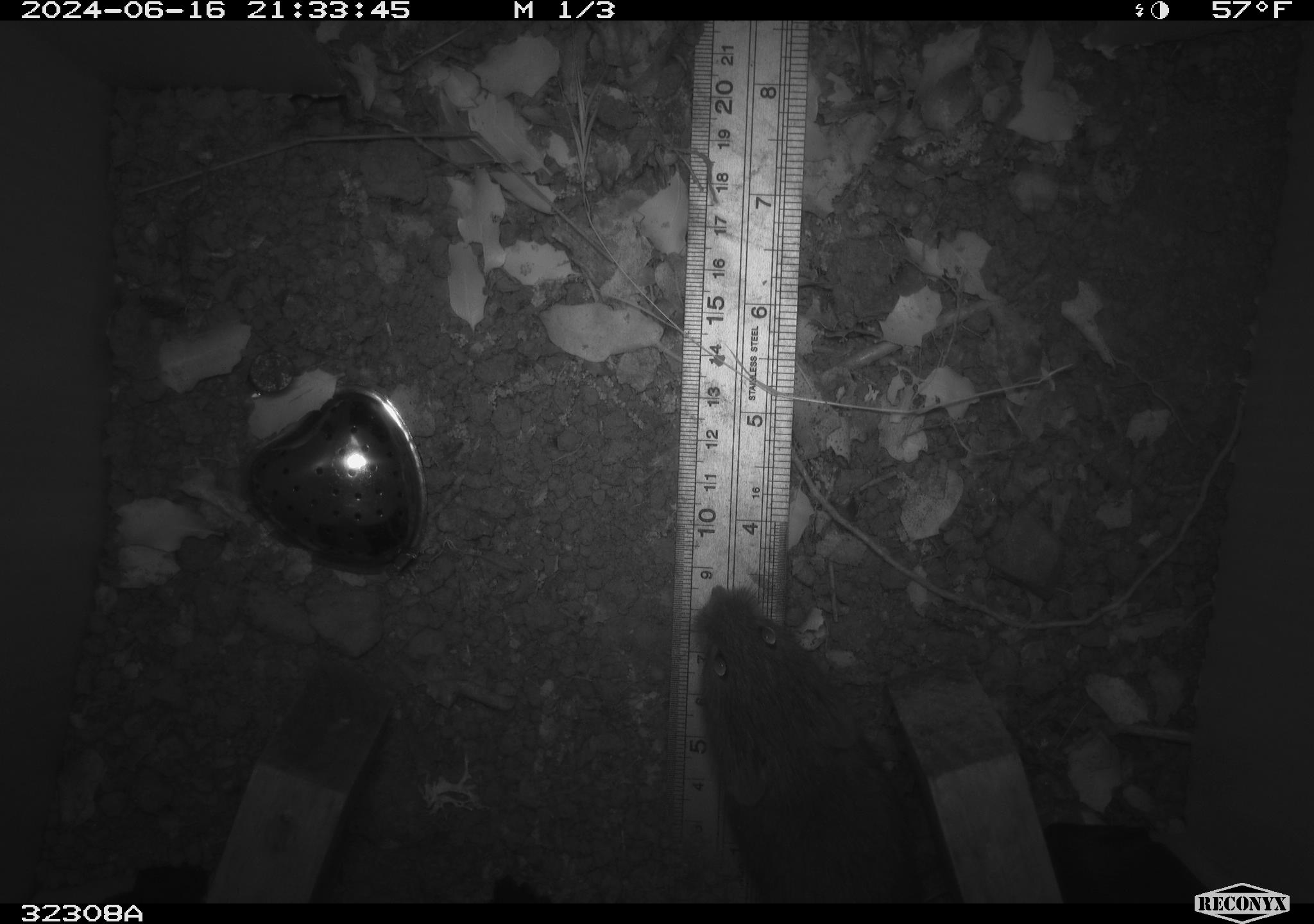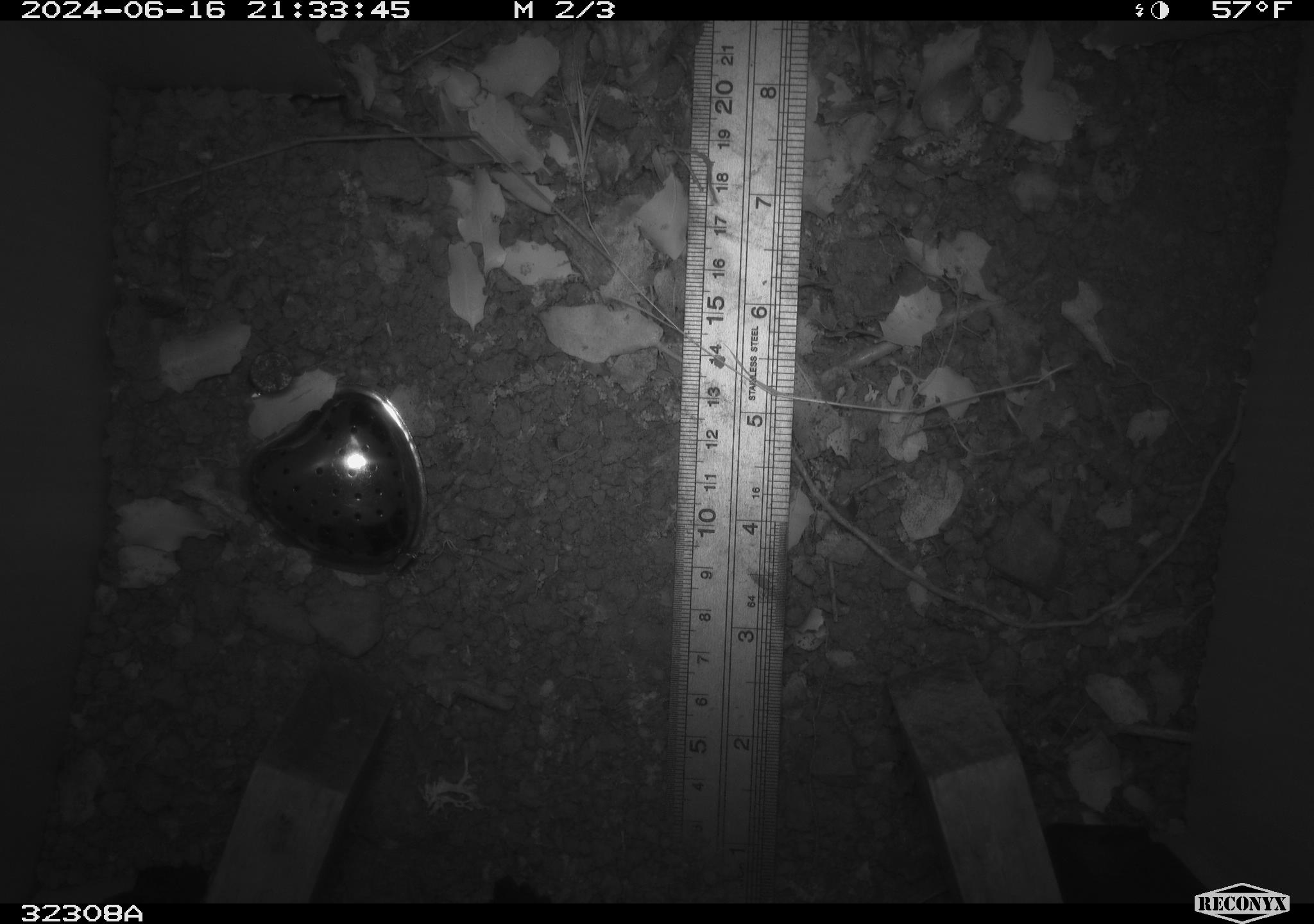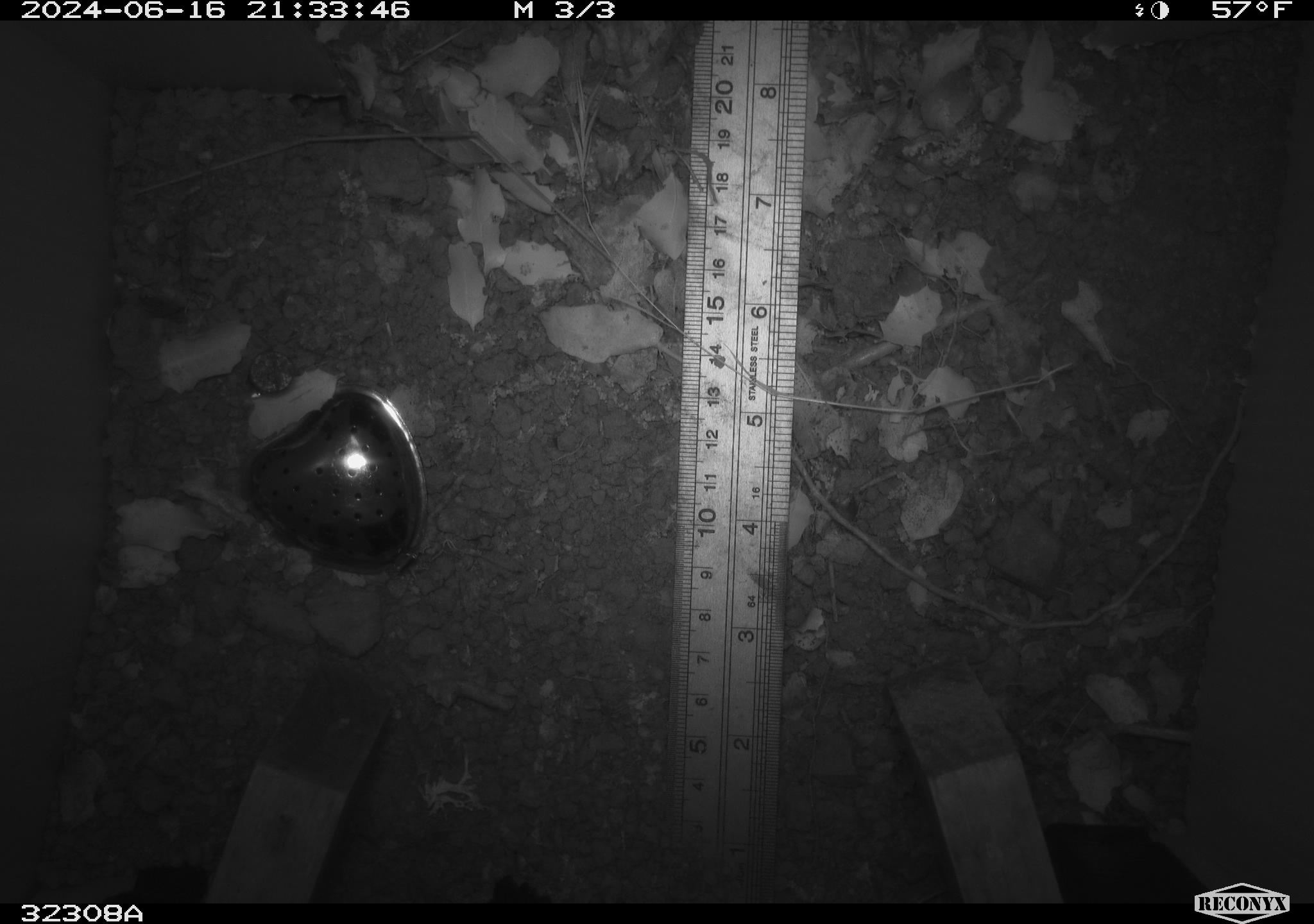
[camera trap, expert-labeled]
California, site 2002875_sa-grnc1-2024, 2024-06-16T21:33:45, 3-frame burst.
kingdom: Animalia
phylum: Chordata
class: Mammalia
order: Rodentia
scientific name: Rodentia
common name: rodent